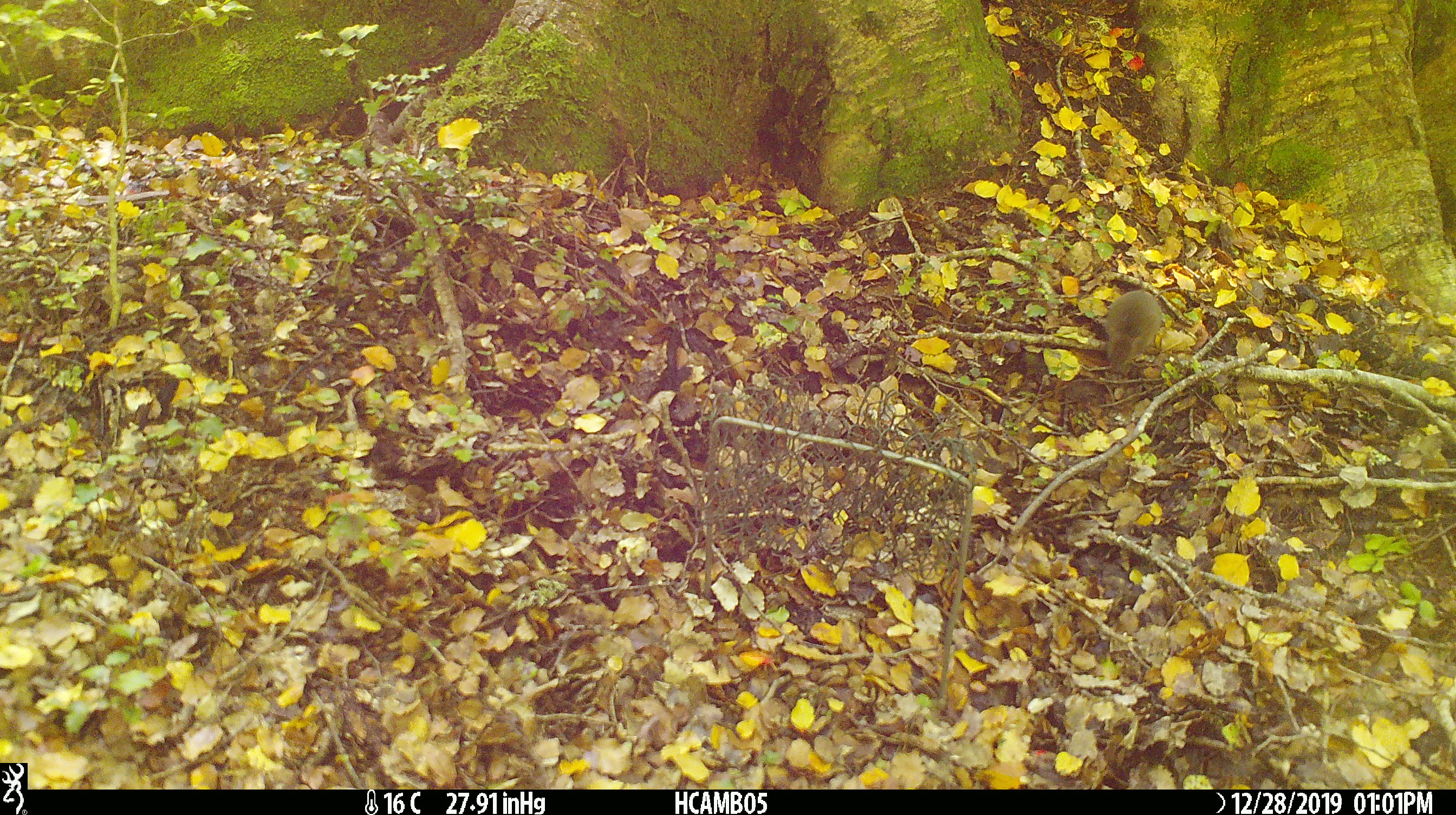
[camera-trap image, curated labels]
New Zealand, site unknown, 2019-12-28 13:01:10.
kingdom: Animalia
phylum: Chordata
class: Mammalia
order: Rodentia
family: Muridae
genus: Mus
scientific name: Mus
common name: mouse